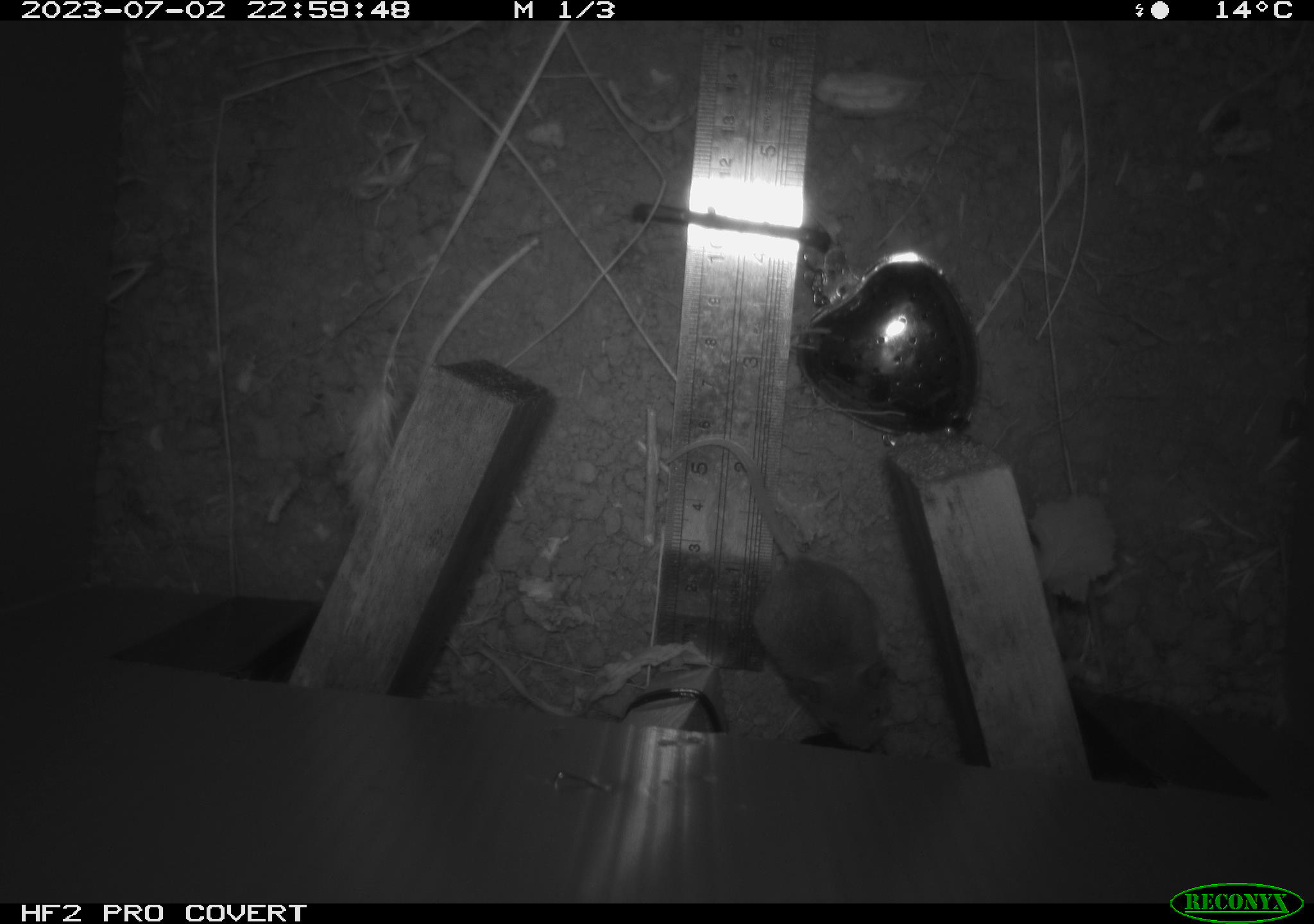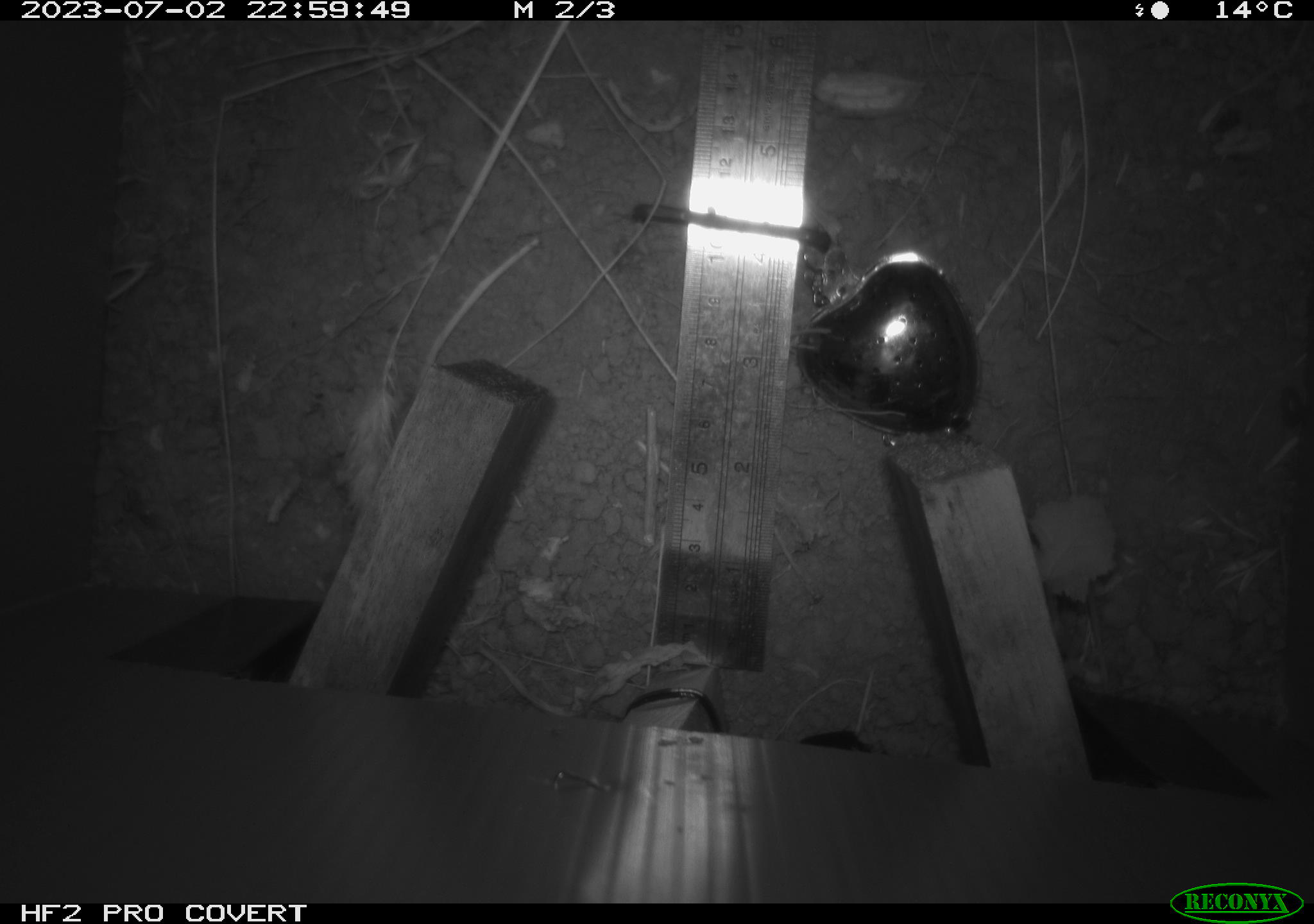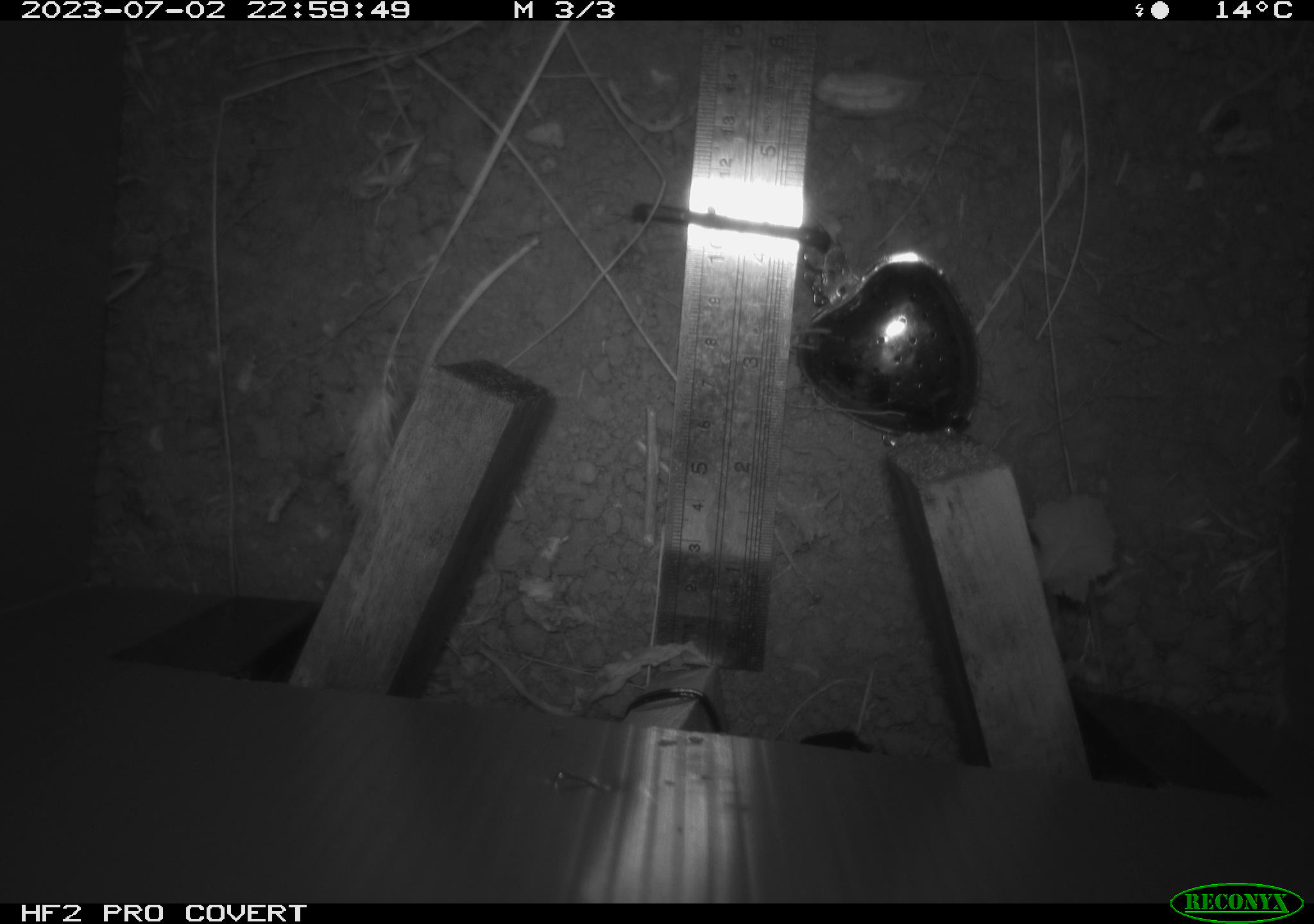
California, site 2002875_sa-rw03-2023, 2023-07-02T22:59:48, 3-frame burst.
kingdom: Animalia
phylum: Chordata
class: Mammalia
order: Rodentia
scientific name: Rodentia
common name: mouse species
Mouse species (Rodentia).